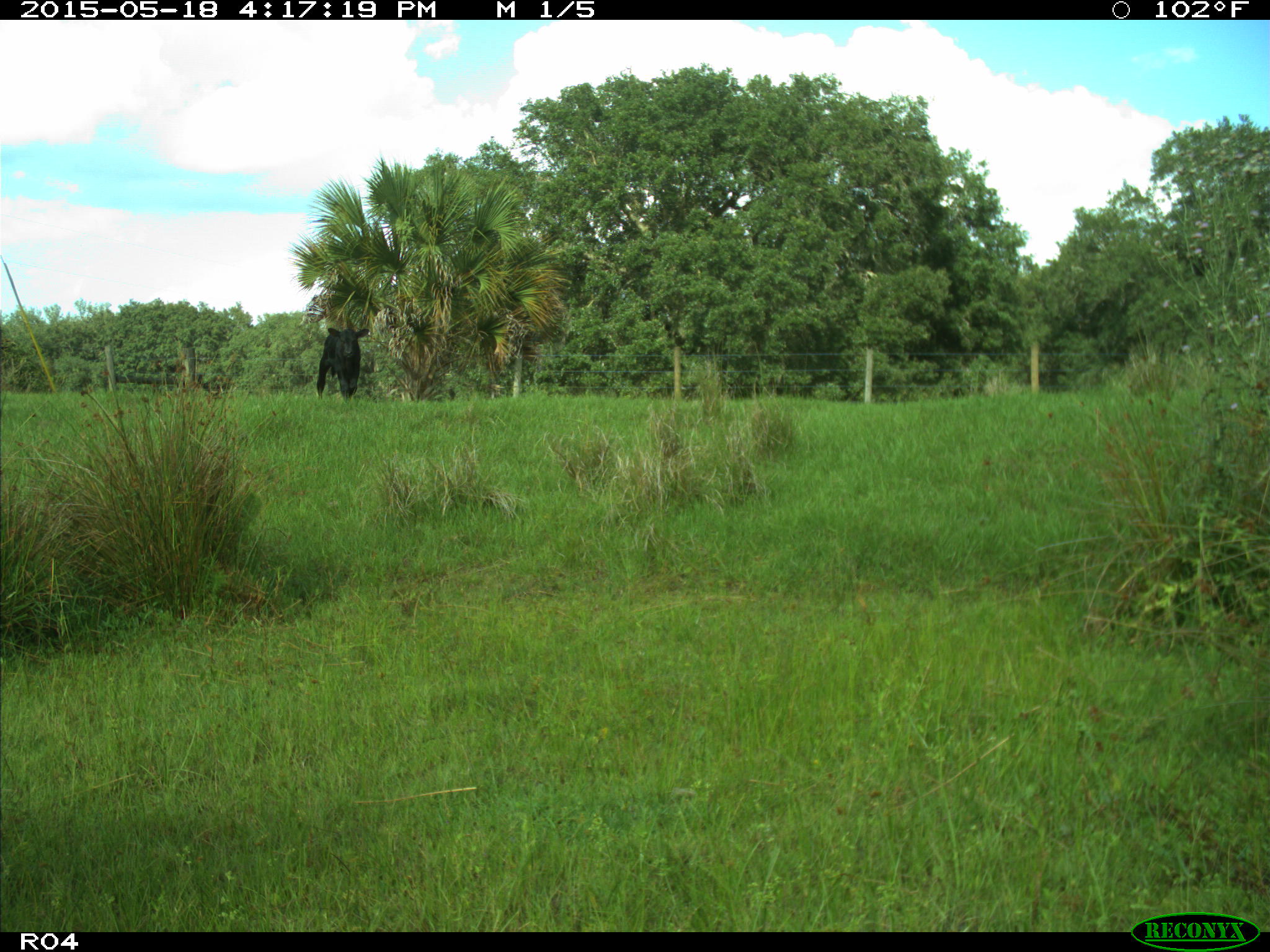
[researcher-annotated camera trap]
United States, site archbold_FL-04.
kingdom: Animalia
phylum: Chordata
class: Mammalia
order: Artiodactyla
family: Bovidae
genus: Bos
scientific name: Bos taurus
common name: domestic cow